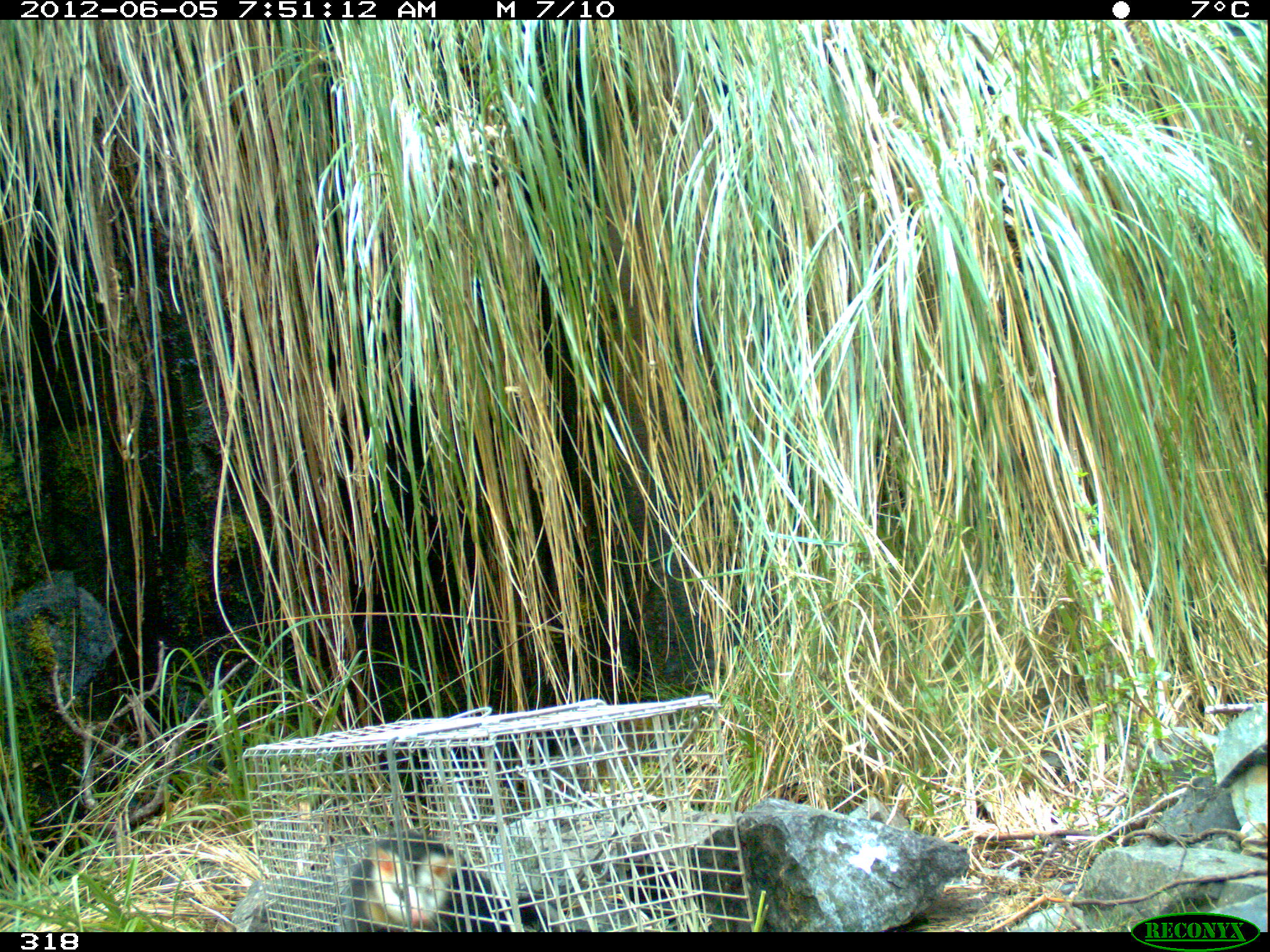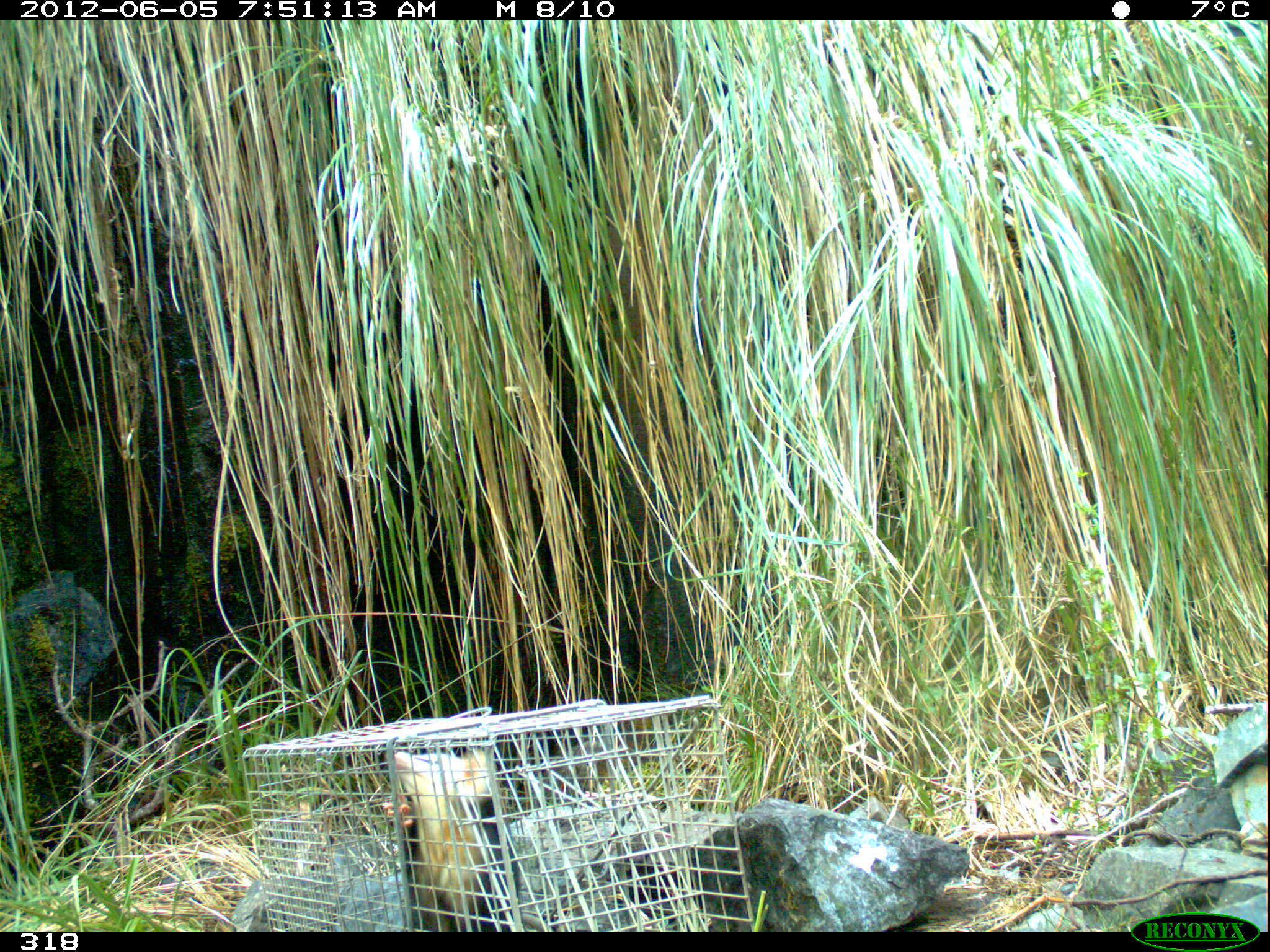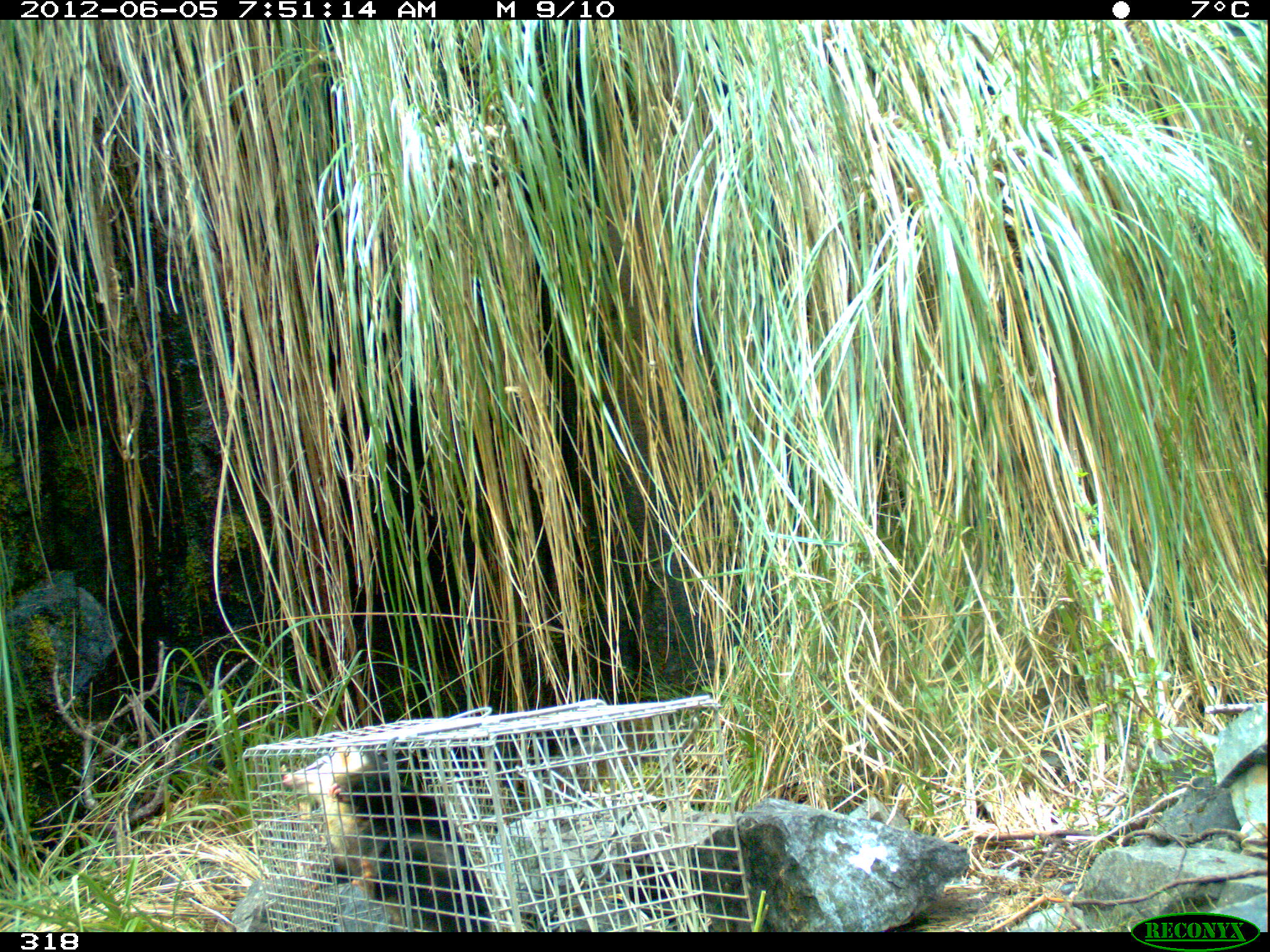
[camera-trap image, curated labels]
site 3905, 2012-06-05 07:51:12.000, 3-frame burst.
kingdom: Animalia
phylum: Chordata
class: Mammalia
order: Didelphimorphia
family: Didelphidae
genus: Didelphis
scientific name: Didelphis pernigra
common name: andean white-eared opossum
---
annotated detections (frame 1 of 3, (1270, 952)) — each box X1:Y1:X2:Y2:
didelphis pernigra: 340:829:561:932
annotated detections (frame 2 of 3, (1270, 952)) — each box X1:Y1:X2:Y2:
didelphis pernigra: 379:744:521:932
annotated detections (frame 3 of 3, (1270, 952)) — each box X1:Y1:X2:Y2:
didelphis pernigra: 280:746:497:931